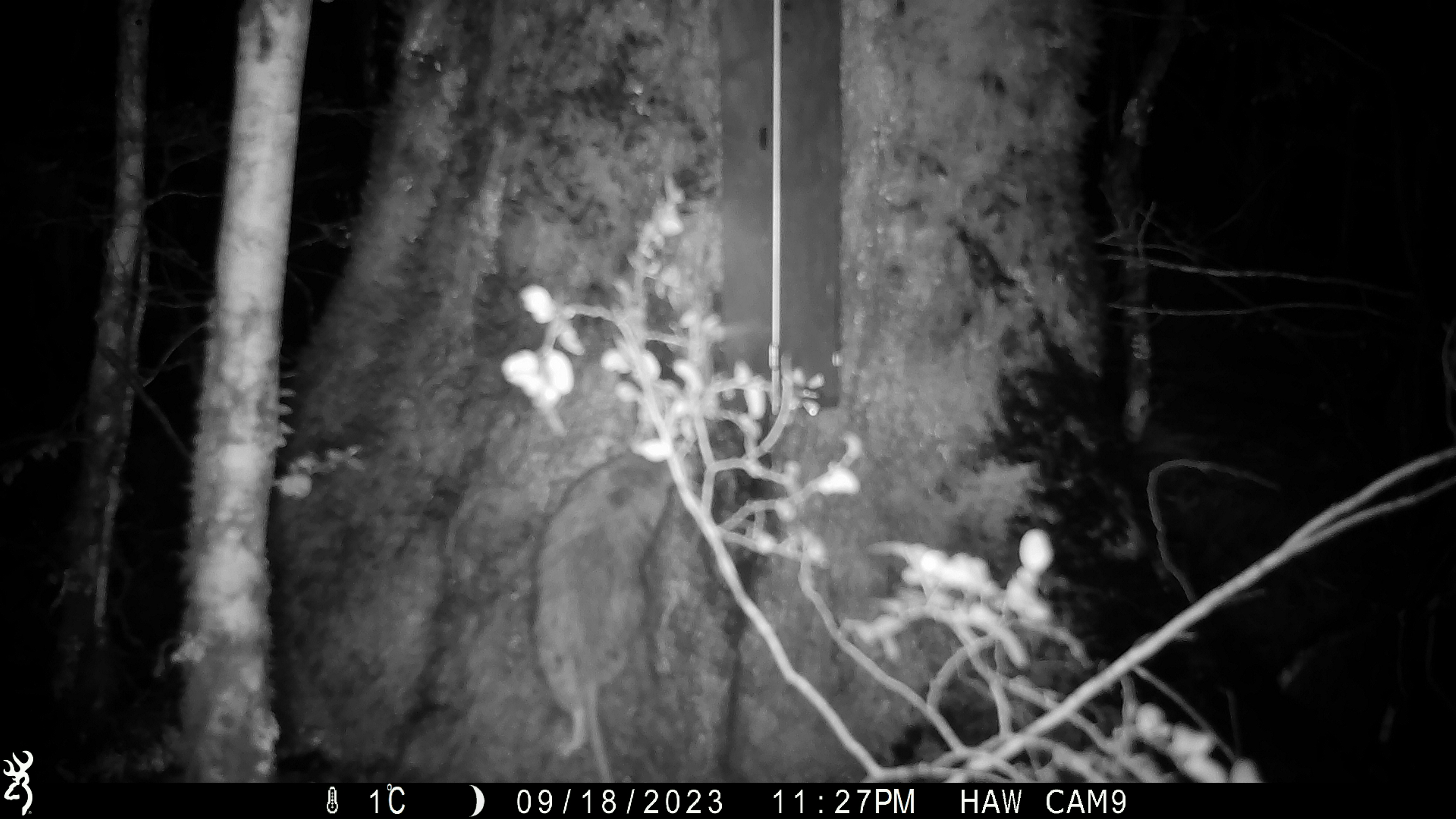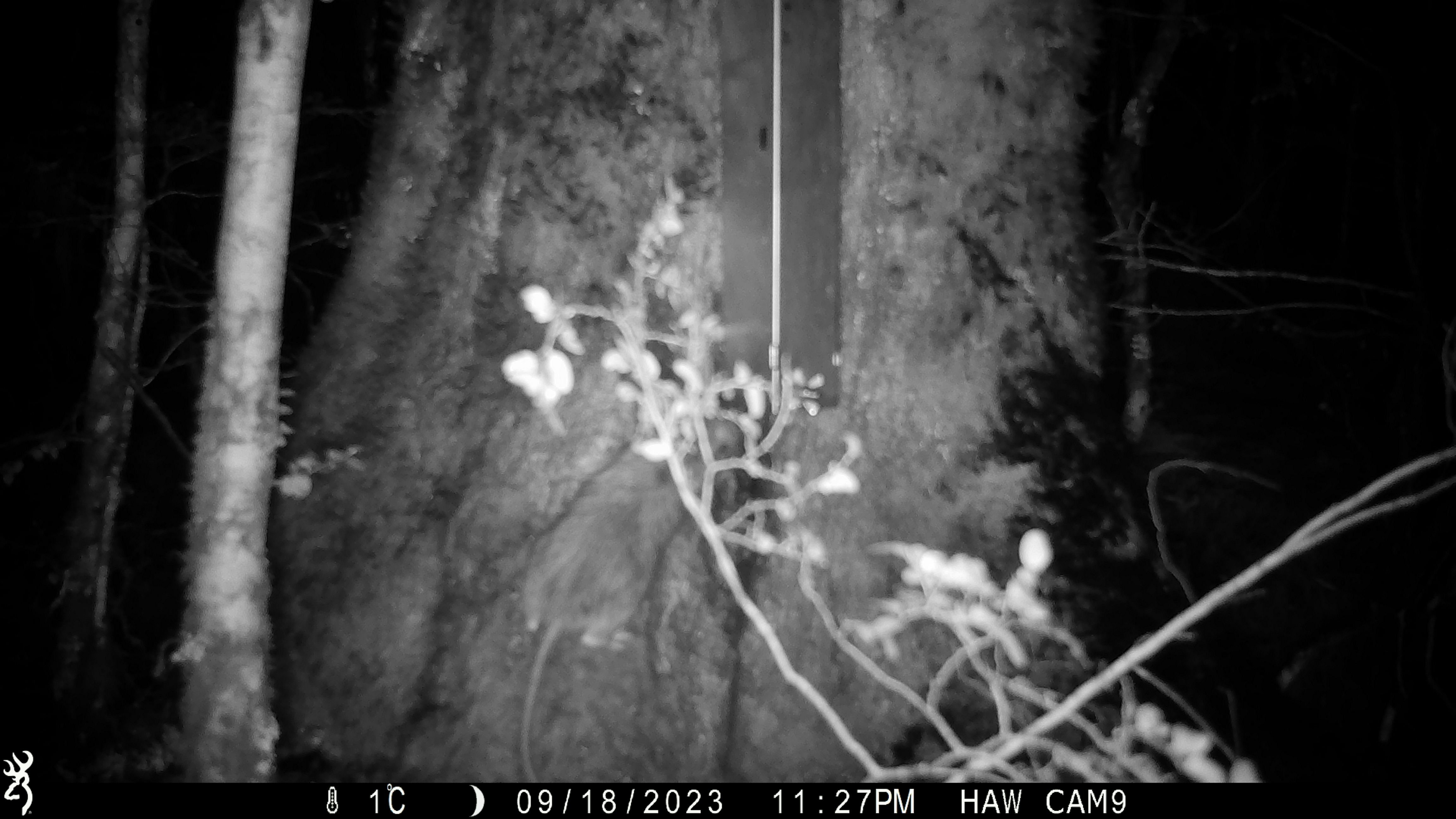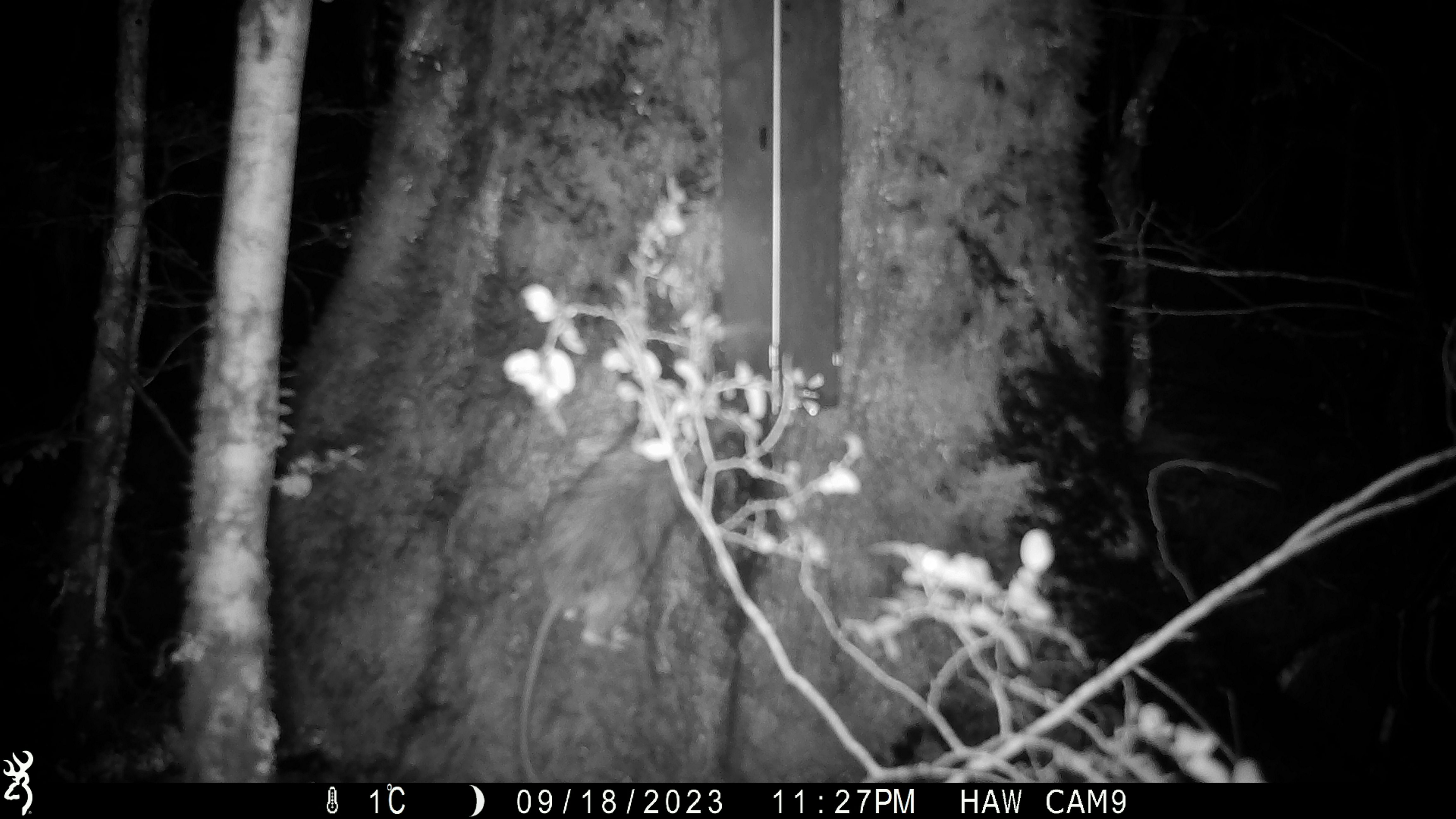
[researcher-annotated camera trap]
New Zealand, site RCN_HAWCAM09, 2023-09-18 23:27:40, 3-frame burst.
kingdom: Animalia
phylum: Chordata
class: Mammalia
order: Rodentia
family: Muridae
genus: Rattus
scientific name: Rattus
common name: rat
Rat (Rattus).